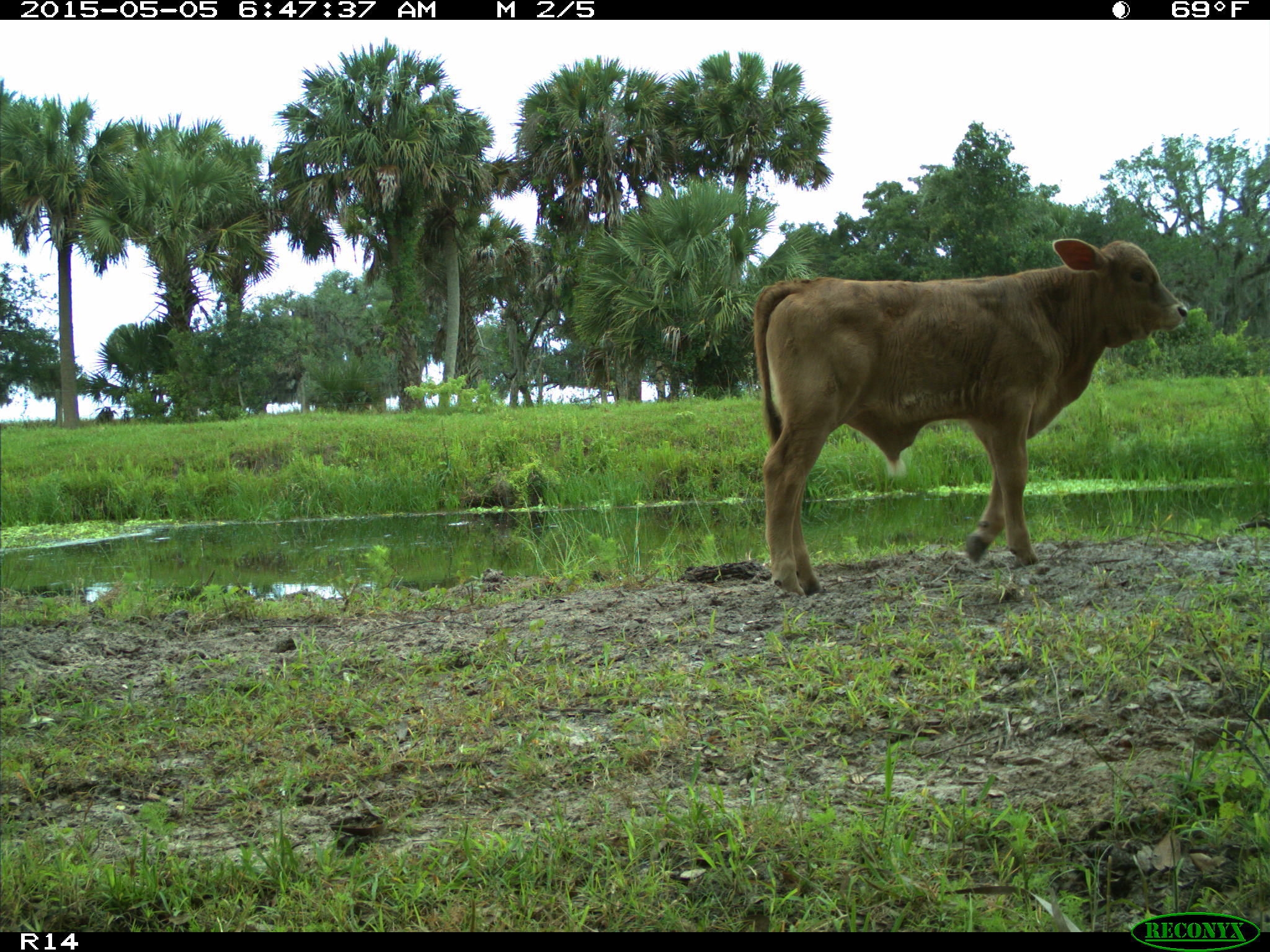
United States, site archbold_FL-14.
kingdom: Animalia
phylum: Chordata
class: Mammalia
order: Artiodactyla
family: Bovidae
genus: Bos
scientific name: Bos taurus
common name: domestic cow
Bos taurus (domestic cow).